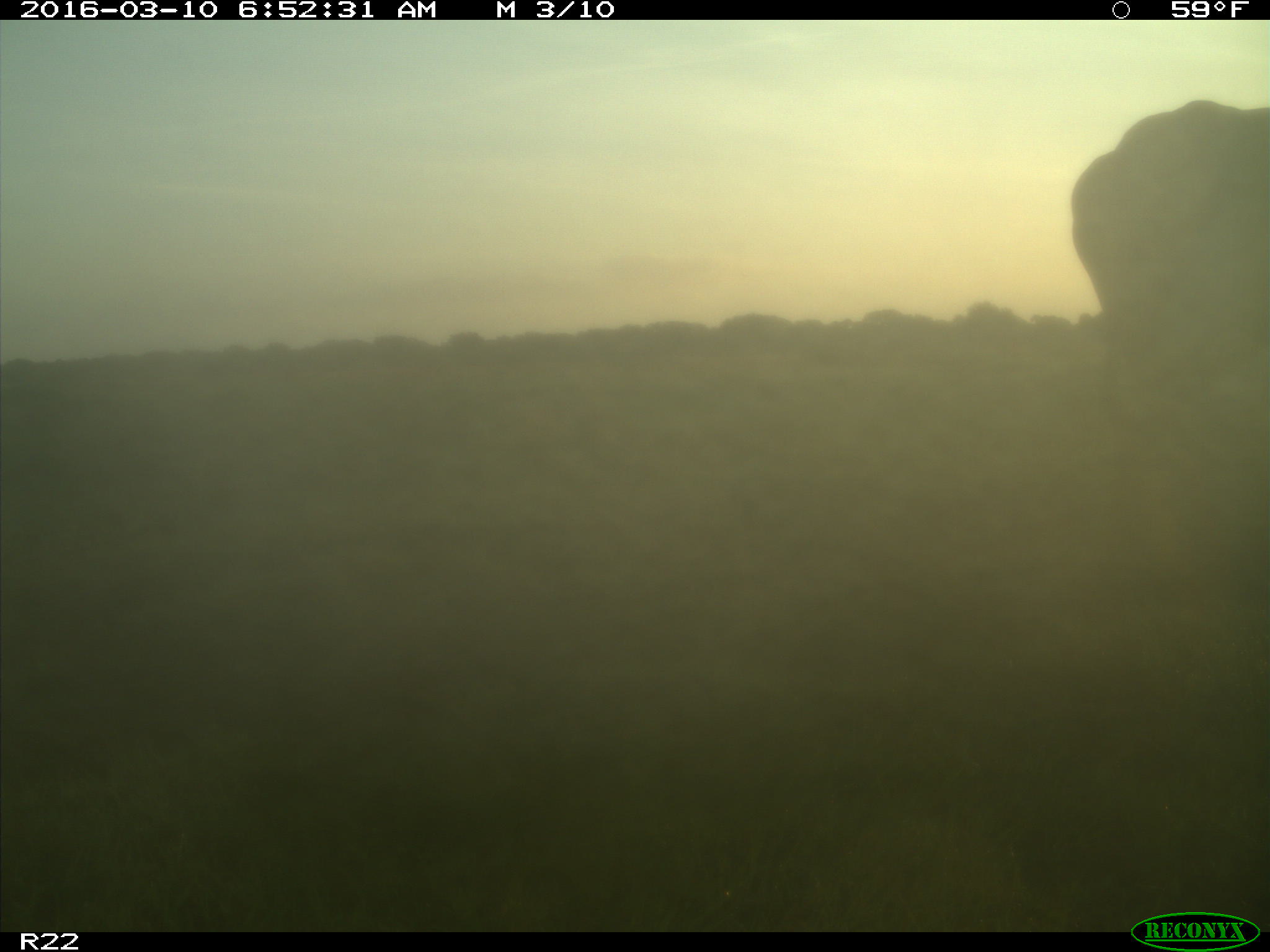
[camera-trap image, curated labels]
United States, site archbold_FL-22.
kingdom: Animalia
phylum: Chordata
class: Mammalia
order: Artiodactyla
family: Bovidae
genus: Bos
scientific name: Bos taurus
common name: domestic cow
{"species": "Bos taurus (domestic cow)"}